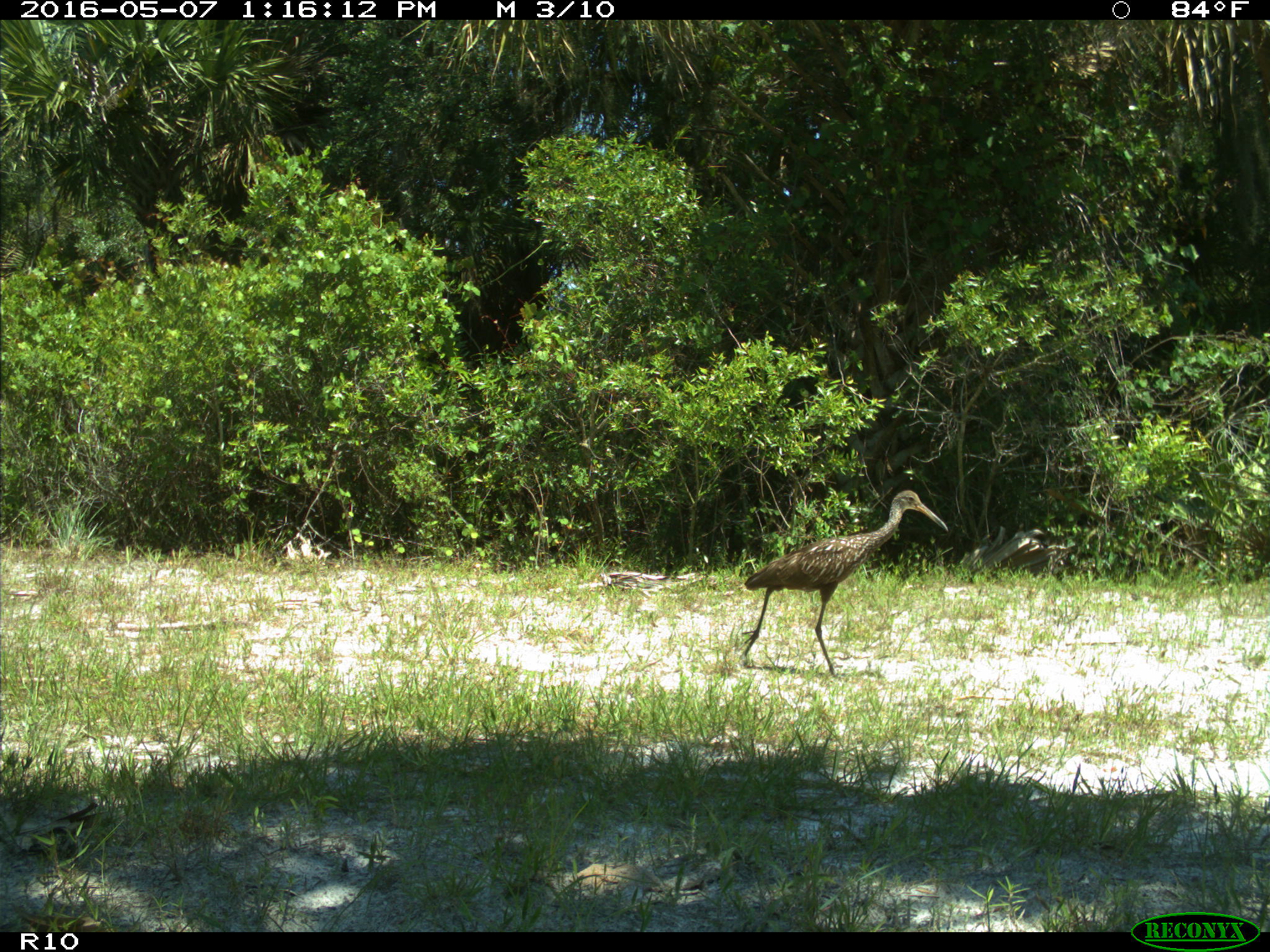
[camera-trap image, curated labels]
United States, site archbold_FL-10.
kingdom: Animalia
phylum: Chordata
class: Aves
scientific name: Aves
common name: birds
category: unidentified bird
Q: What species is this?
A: Unidentified bird (birds) (Aves).